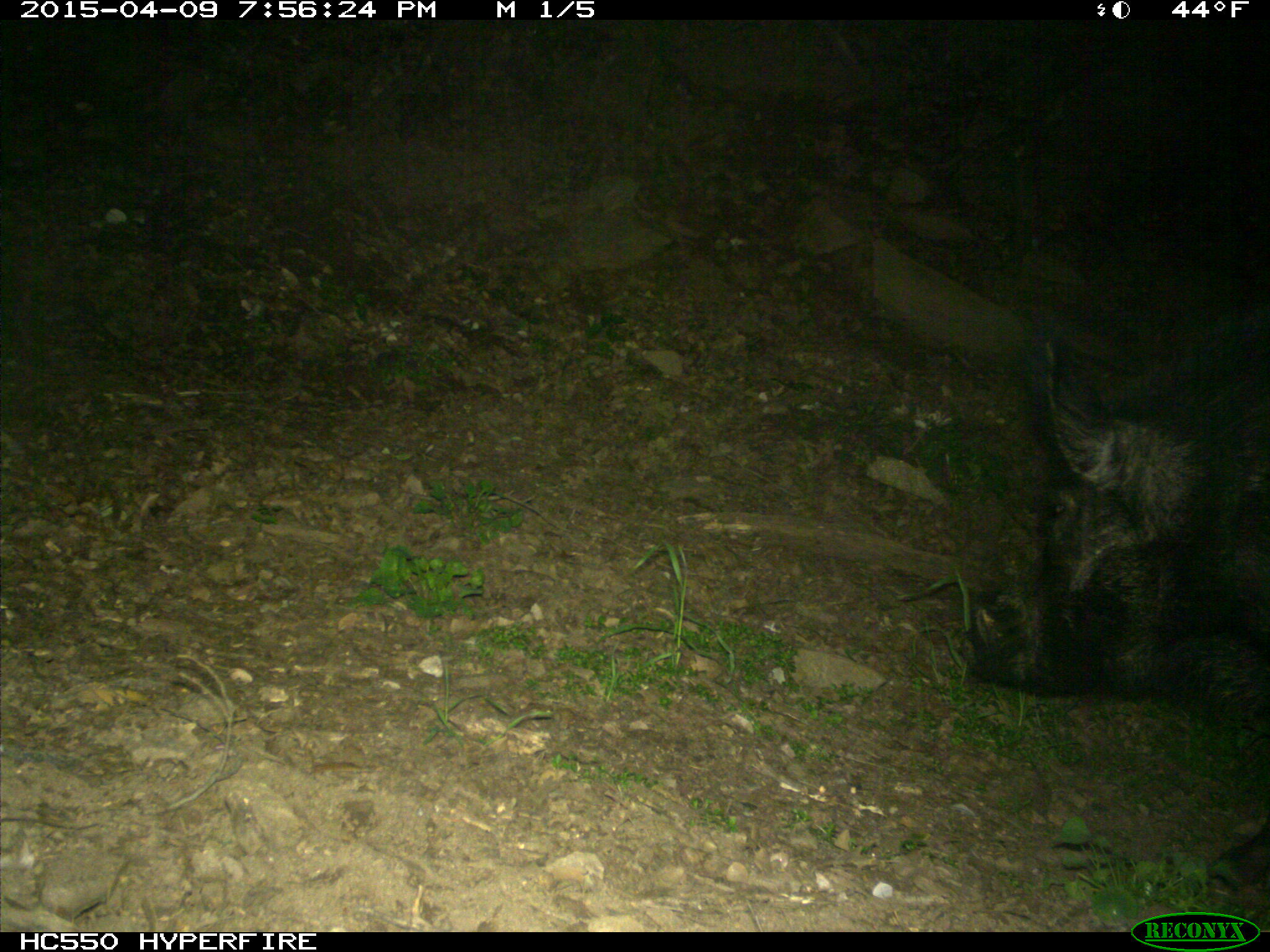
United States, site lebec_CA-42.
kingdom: Animalia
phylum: Chordata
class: Mammalia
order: Artiodactyla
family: Suidae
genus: Sus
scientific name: Sus scrofa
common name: wild boar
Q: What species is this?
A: Sus scrofa (wild boar).